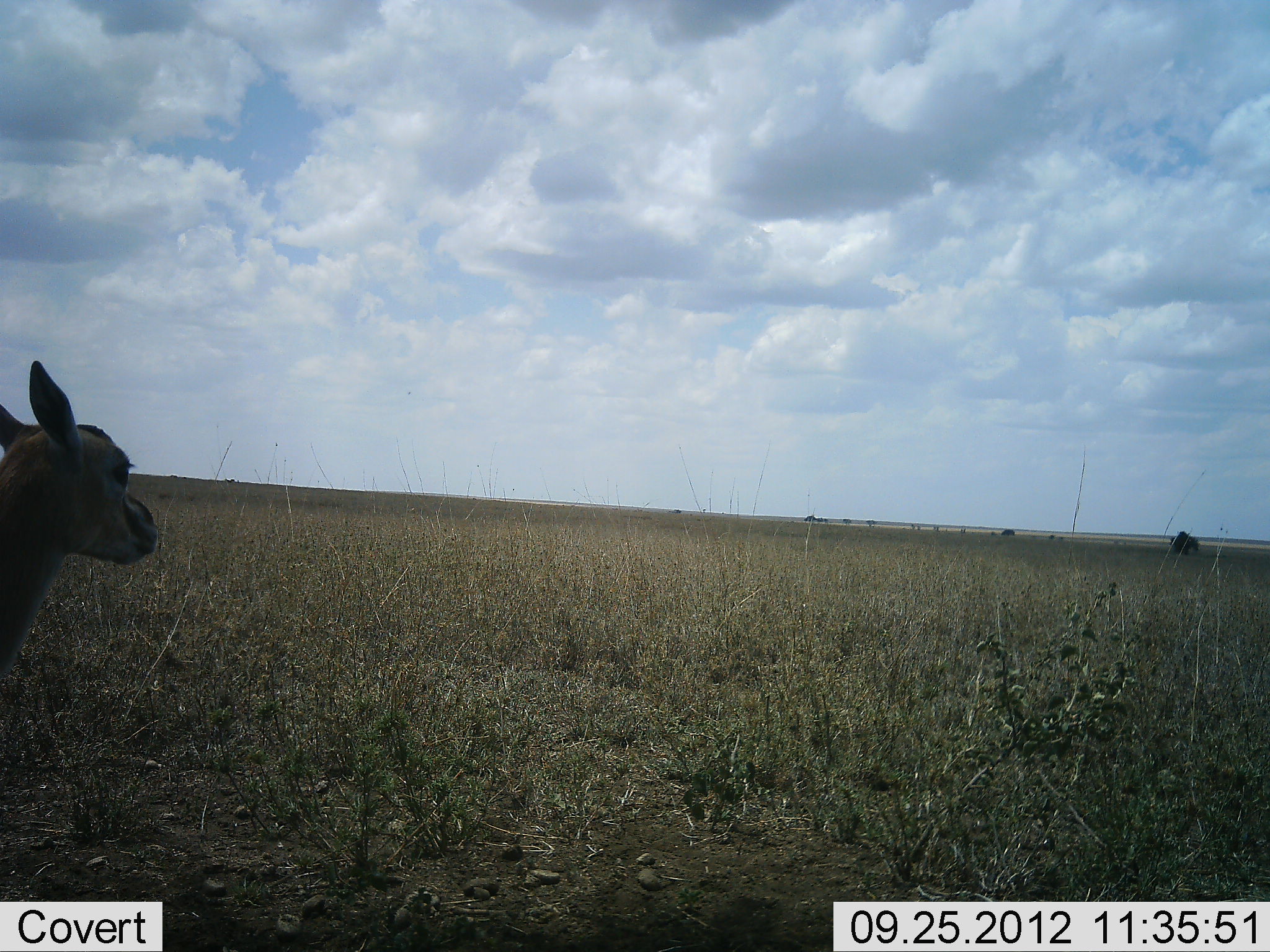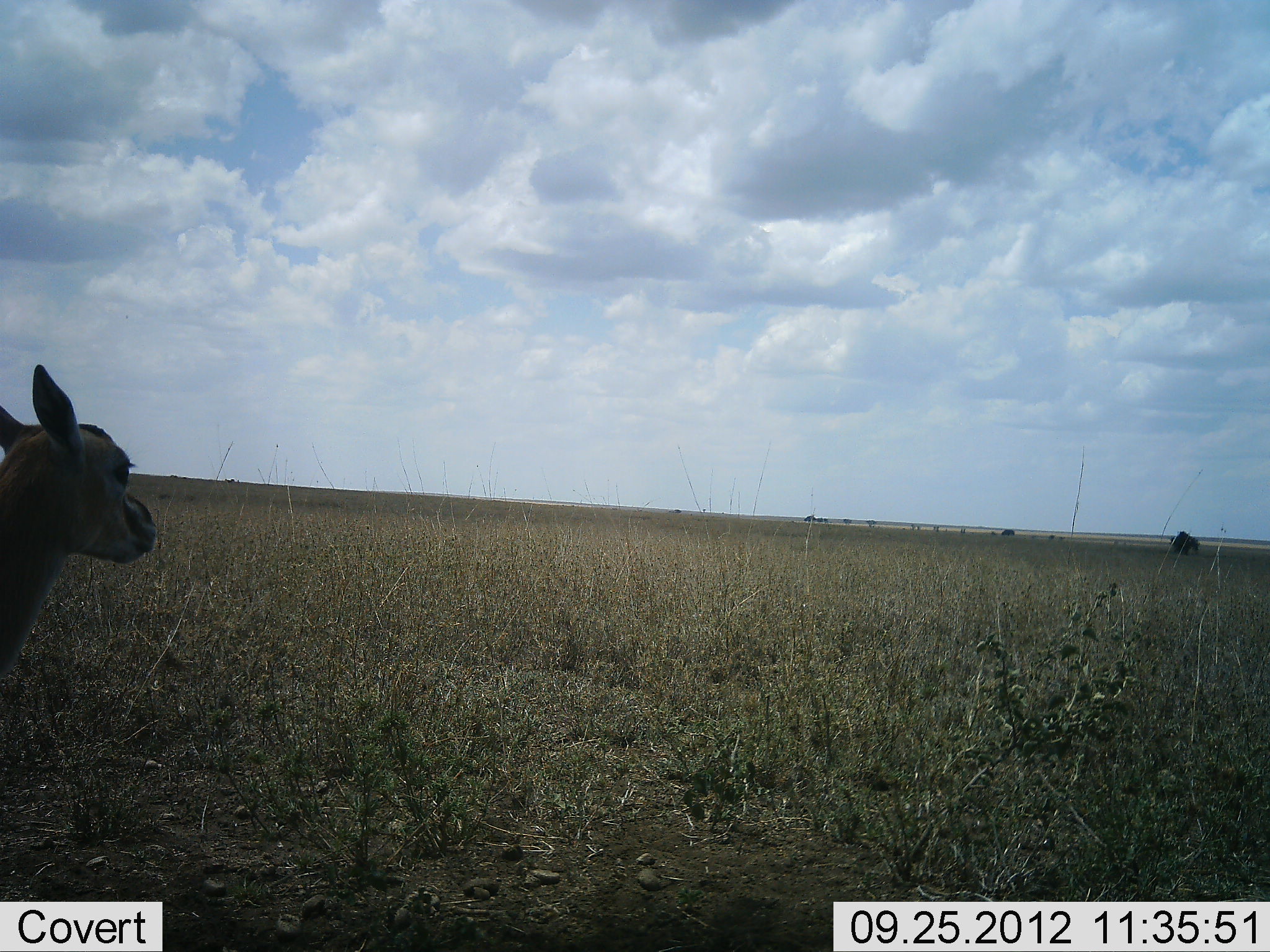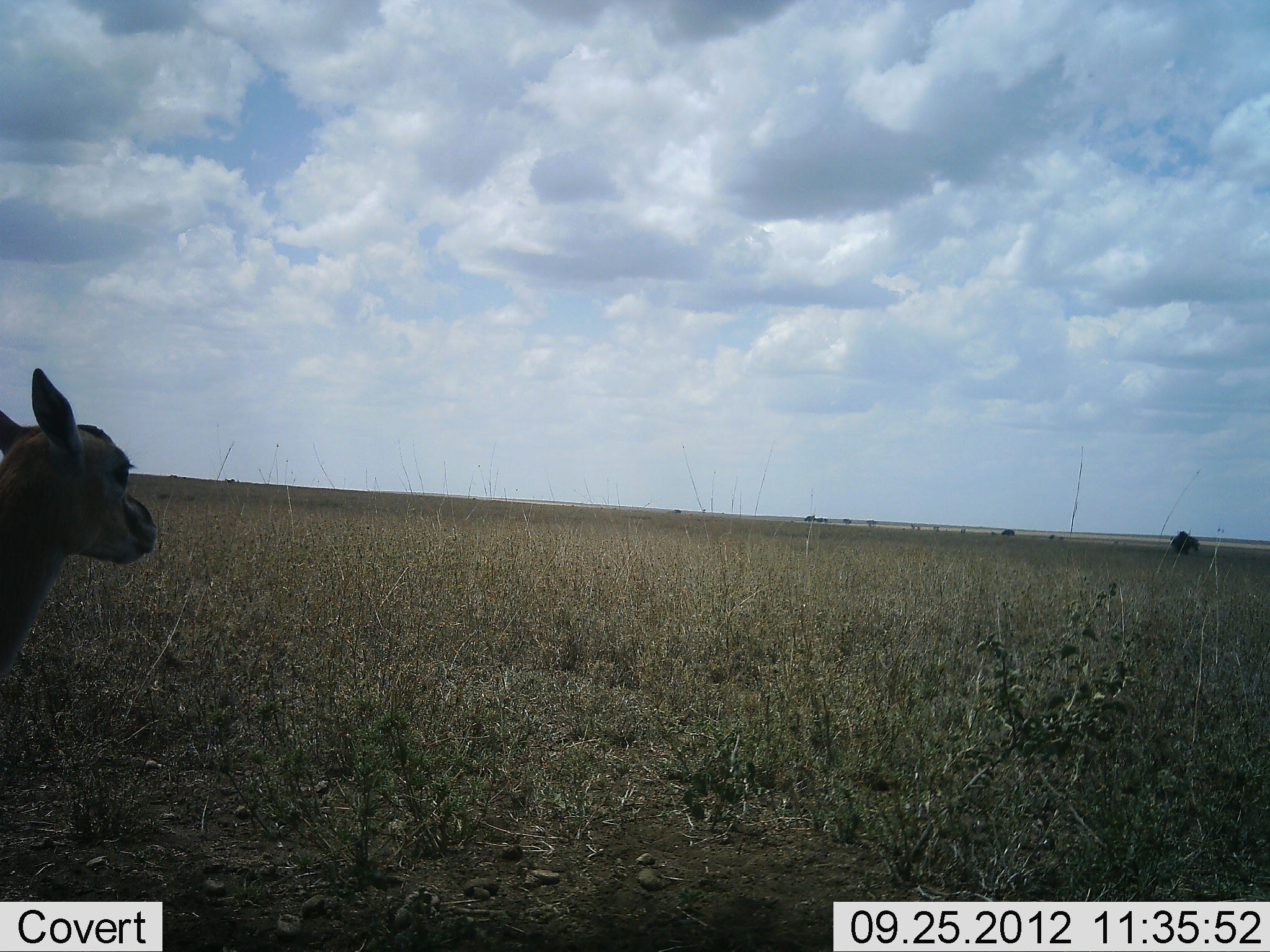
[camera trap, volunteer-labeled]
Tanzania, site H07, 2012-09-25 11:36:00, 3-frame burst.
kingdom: Animalia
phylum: Chordata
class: Mammalia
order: Artiodactyla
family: Bovidae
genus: Eudorcas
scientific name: Eudorcas thomsonii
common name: thomson's gazelle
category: gazellethomsons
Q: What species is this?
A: Gazellethomsons (thomson's gazelle) (Eudorcas thomsonii).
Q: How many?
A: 1.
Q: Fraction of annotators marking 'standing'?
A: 92%.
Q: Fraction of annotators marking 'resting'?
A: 8%.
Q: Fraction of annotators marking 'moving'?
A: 0%.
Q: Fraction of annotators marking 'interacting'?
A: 0%.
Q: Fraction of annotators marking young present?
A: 8%.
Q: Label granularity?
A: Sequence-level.